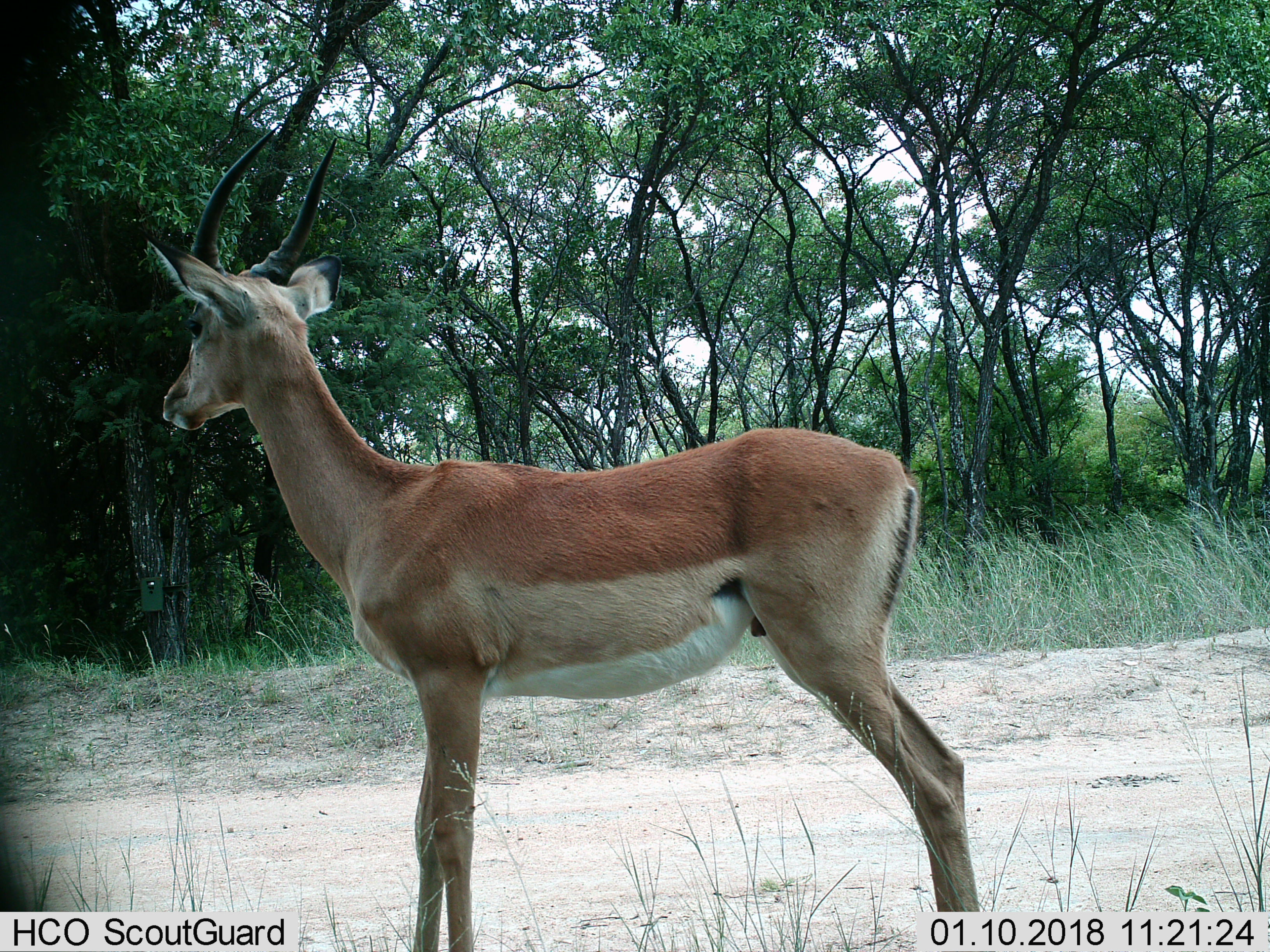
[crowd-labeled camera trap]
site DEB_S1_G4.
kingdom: Animalia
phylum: Chordata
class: Mammalia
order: Artiodactyla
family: Bovidae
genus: Aepyceros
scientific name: Aepyceros melampus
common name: impala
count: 1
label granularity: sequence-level